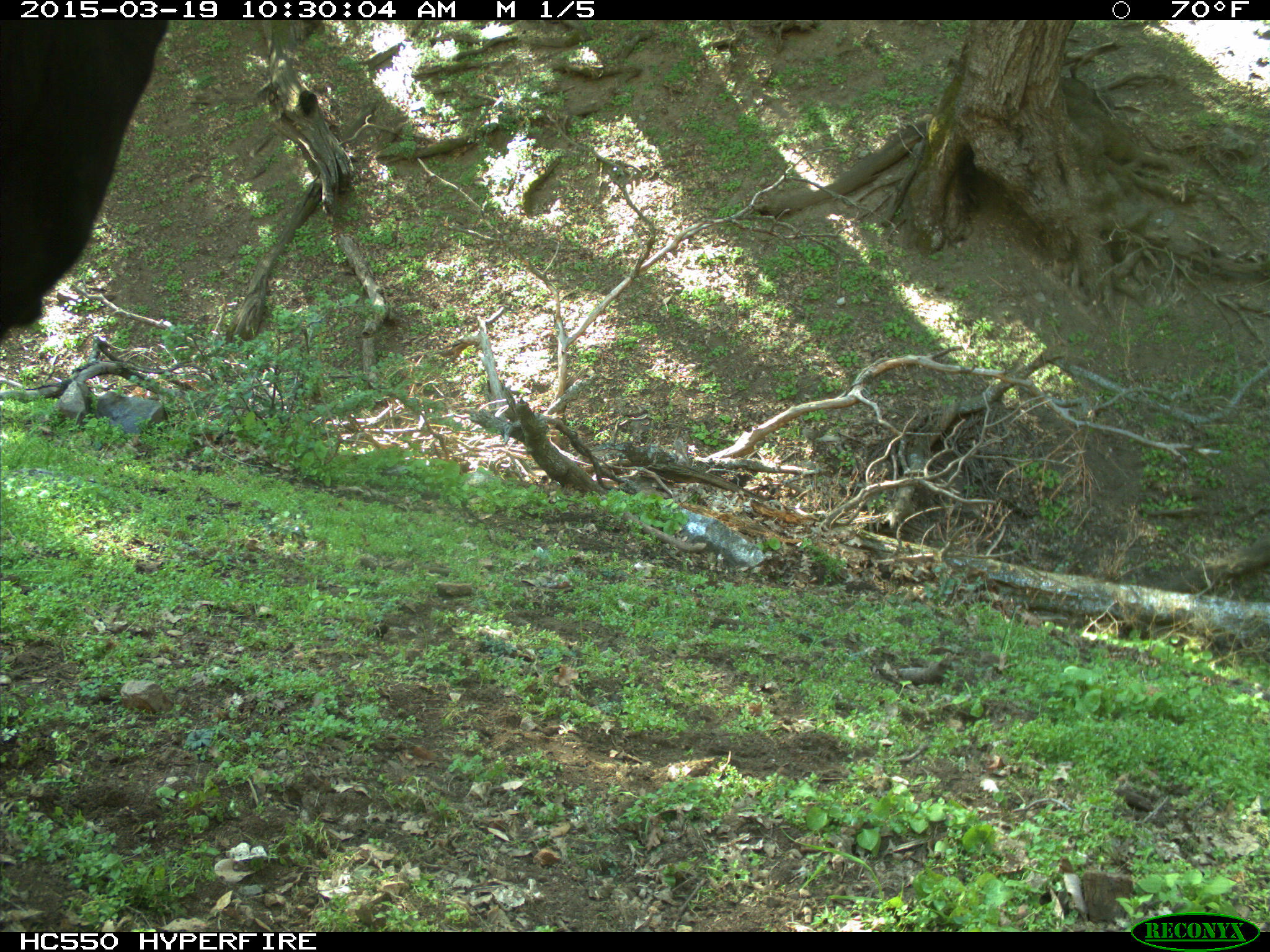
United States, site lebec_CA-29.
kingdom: Animalia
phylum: Chordata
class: Mammalia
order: Artiodactyla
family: Bovidae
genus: Bos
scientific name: Bos taurus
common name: domestic cow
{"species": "Bos taurus (domestic cow)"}